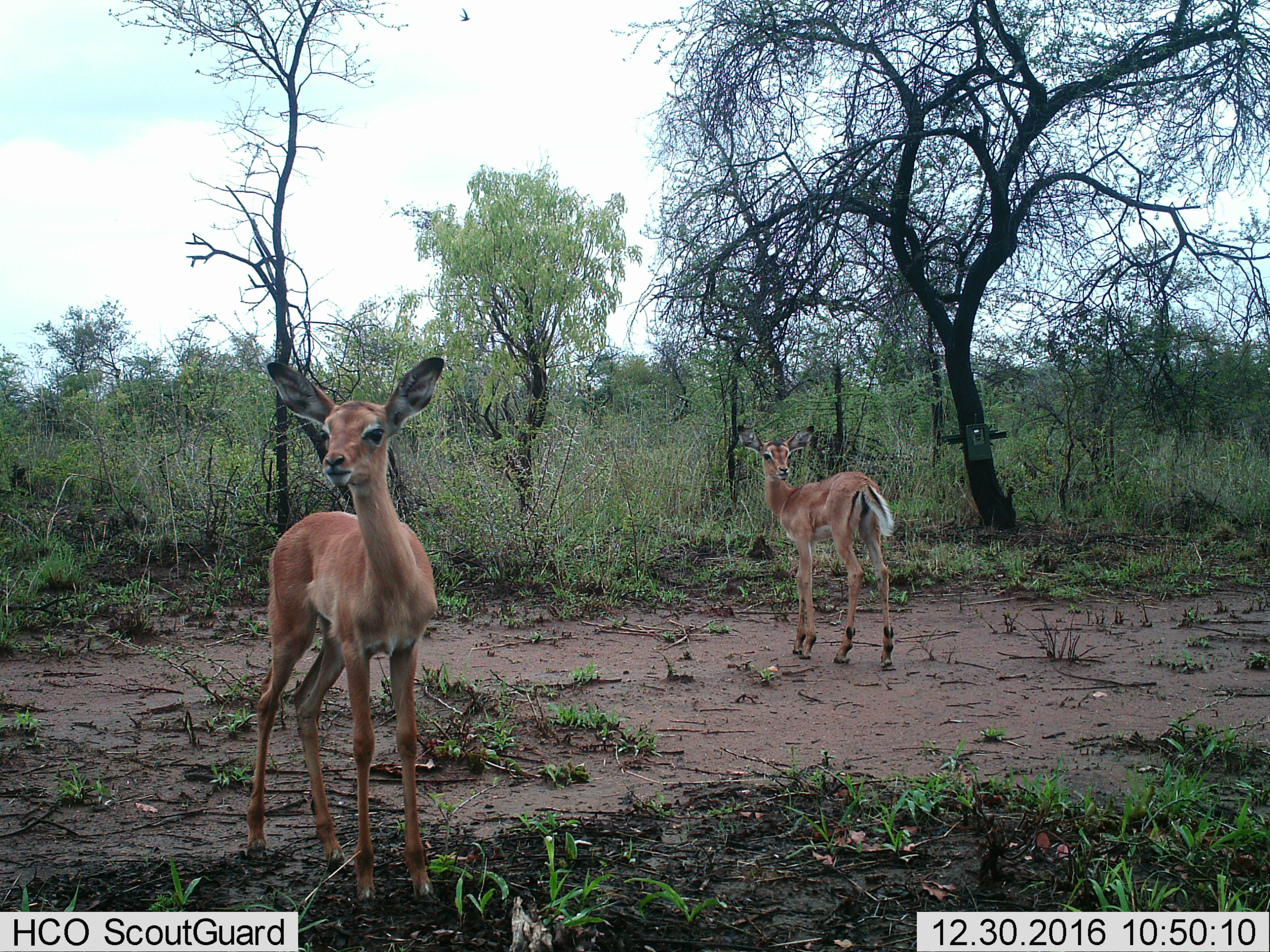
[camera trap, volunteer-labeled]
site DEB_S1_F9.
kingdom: Animalia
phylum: Chordata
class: Mammalia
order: Artiodactyla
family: Bovidae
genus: Aepyceros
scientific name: Aepyceros melampus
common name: impala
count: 2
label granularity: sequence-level